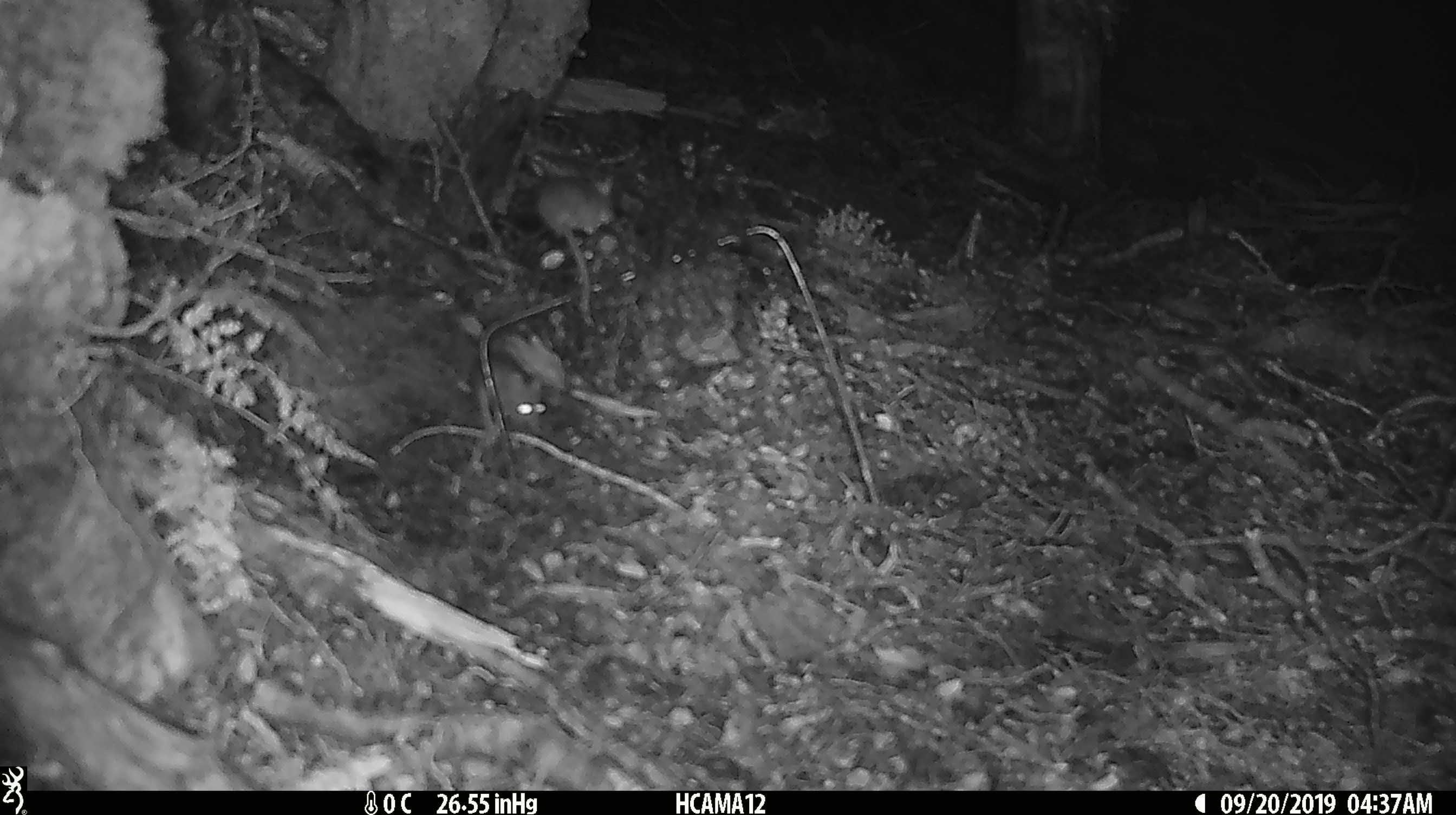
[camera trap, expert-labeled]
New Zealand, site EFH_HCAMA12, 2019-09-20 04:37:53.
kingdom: Animalia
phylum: Chordata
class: Mammalia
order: Rodentia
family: Muridae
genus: Mus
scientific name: Mus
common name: mouse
Mouse (Mus).